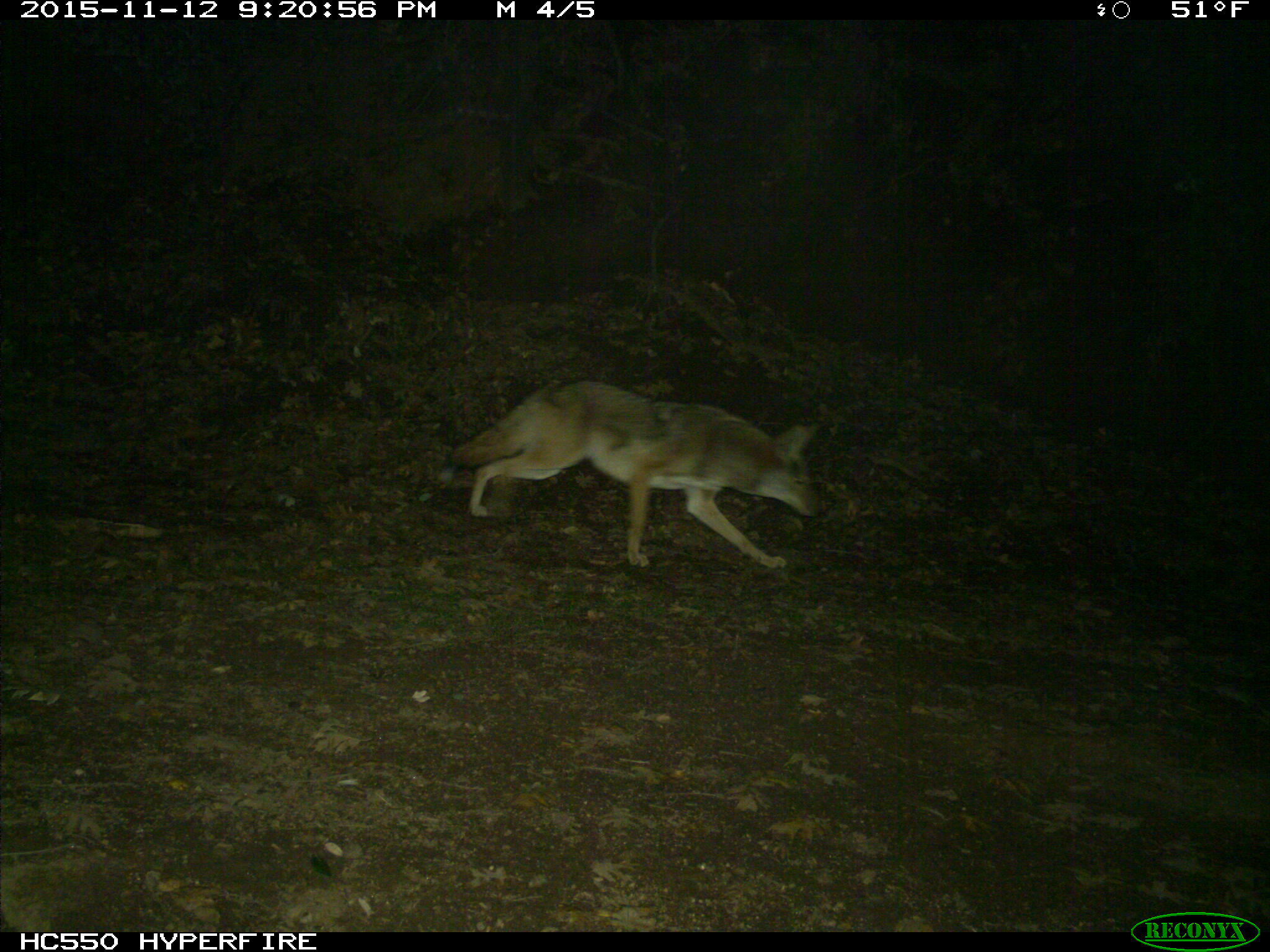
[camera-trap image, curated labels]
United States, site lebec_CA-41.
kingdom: Animalia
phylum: Chordata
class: Mammalia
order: Carnivora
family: Canidae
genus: Canis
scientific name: Canis latrans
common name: coyote